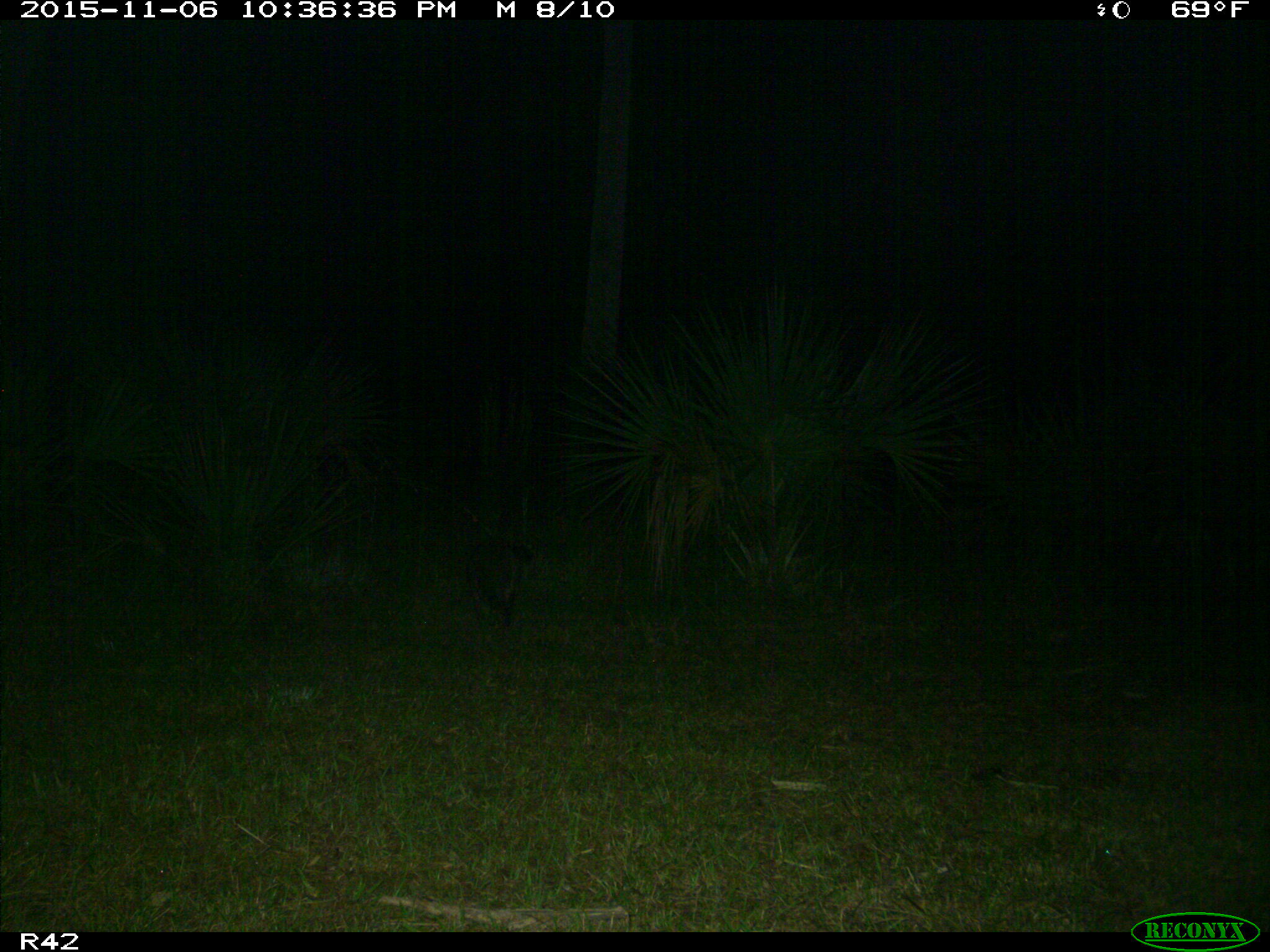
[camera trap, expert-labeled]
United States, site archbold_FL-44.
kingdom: Animalia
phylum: Chordata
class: Mammalia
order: Carnivora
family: Procyonidae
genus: Procyon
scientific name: Procyon lotor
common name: common raccoon